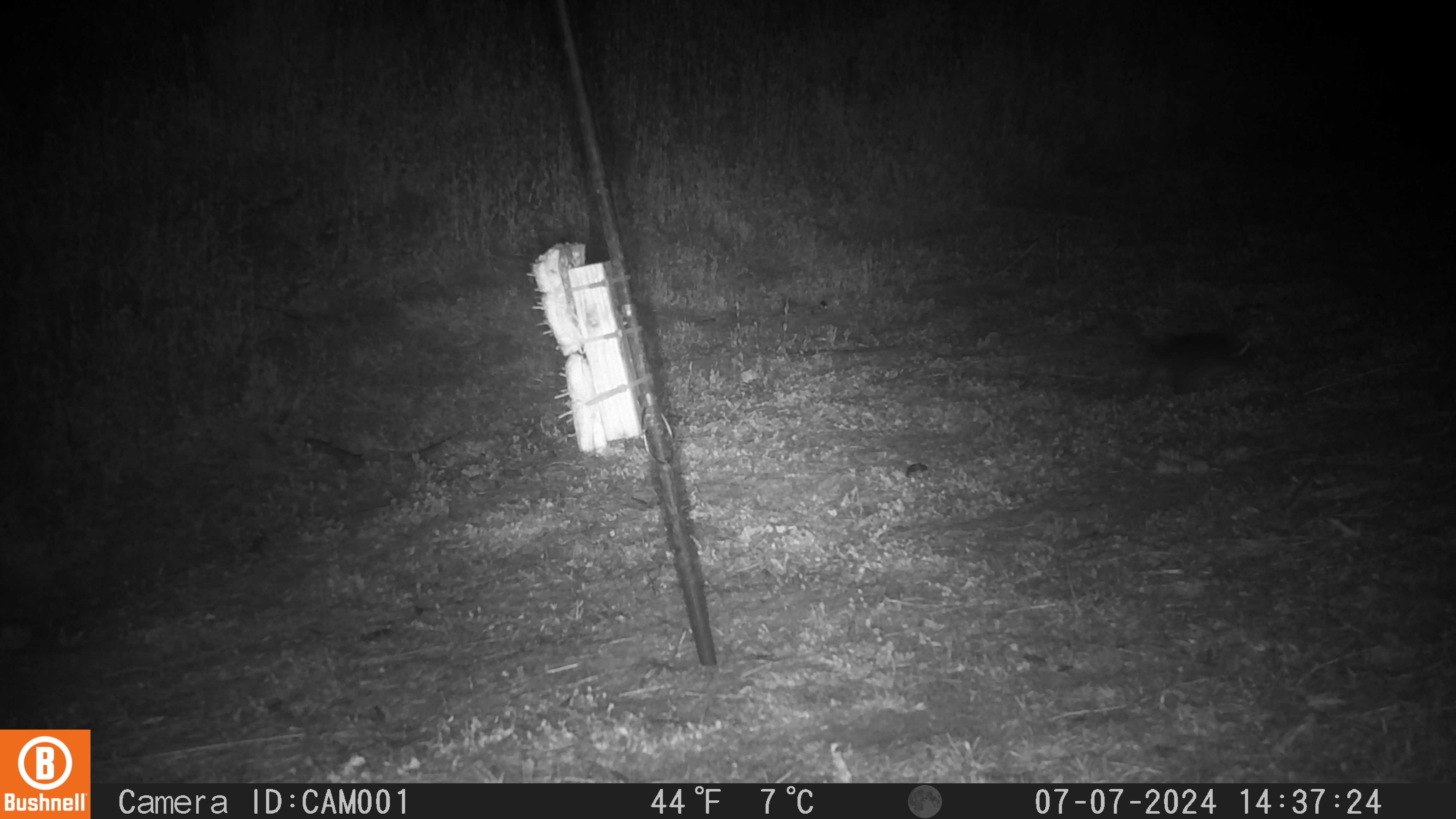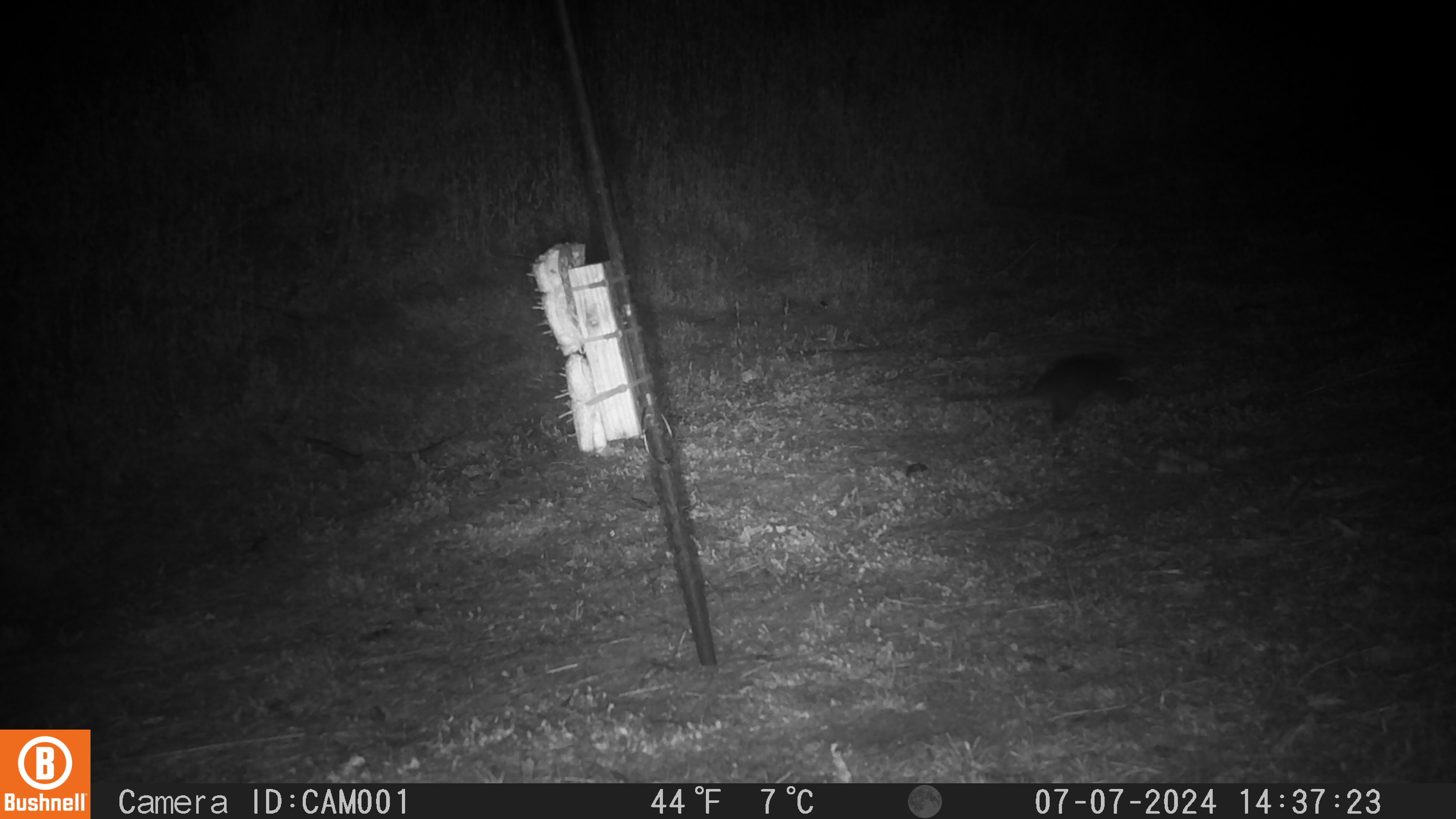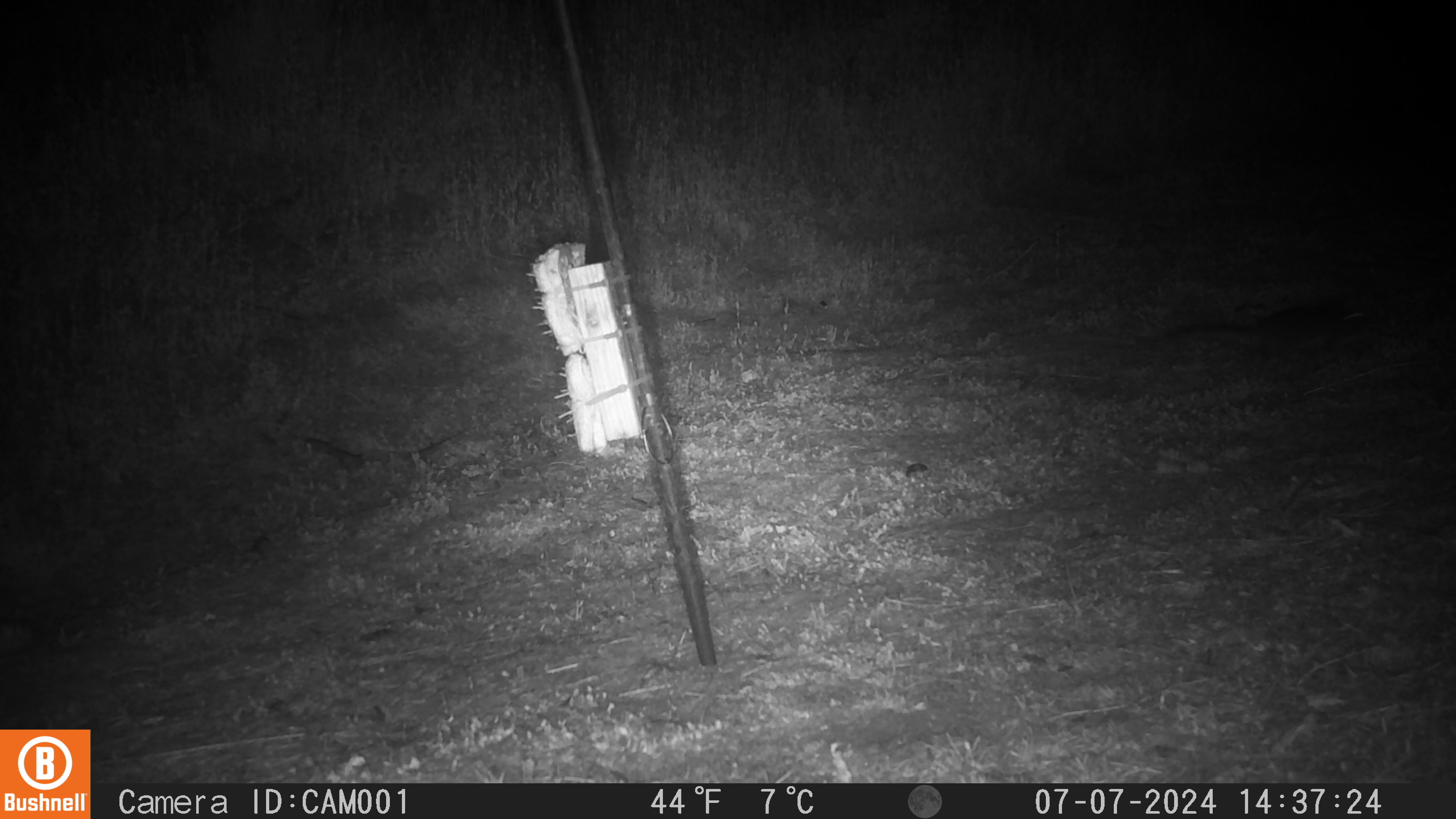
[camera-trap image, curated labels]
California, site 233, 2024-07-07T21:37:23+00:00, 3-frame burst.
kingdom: Animalia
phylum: Chordata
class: Mammalia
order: Rodentia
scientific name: Rodentia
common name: mouse or rat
Mouse or rat (Rodentia).